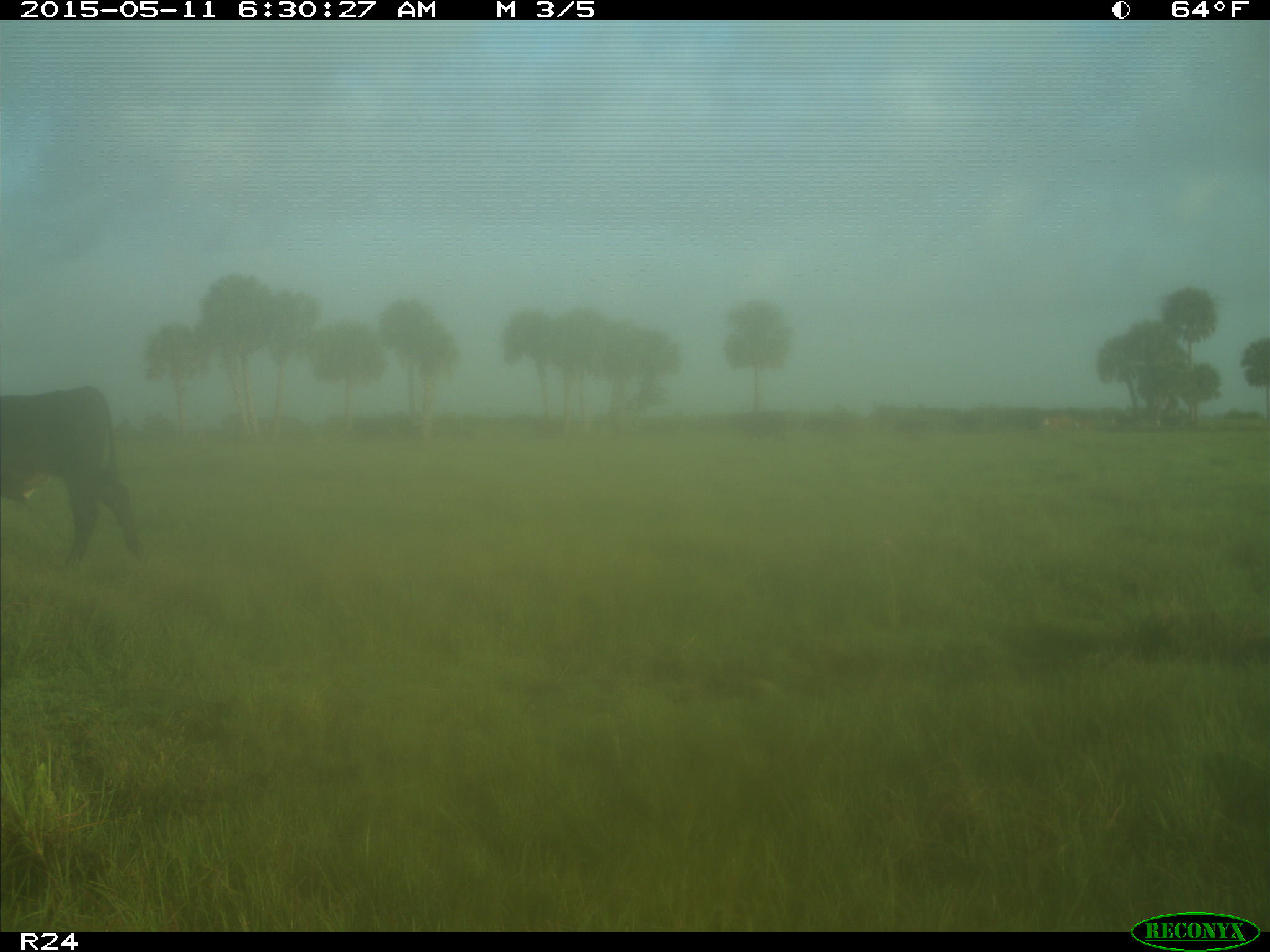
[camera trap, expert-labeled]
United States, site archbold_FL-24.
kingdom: Animalia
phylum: Chordata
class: Mammalia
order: Artiodactyla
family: Bovidae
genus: Bos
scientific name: Bos taurus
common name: domestic cow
Bos taurus (domestic cow).